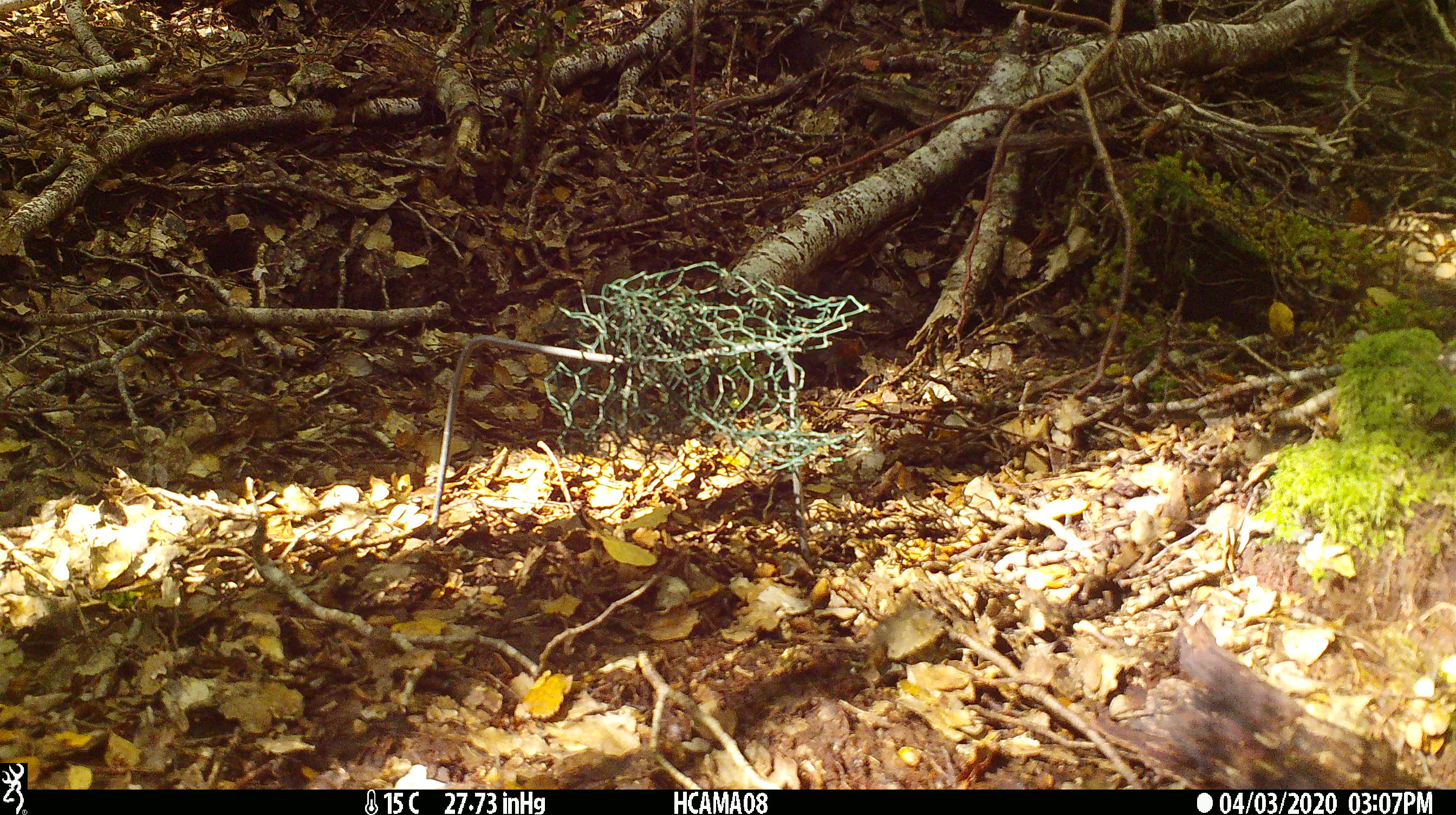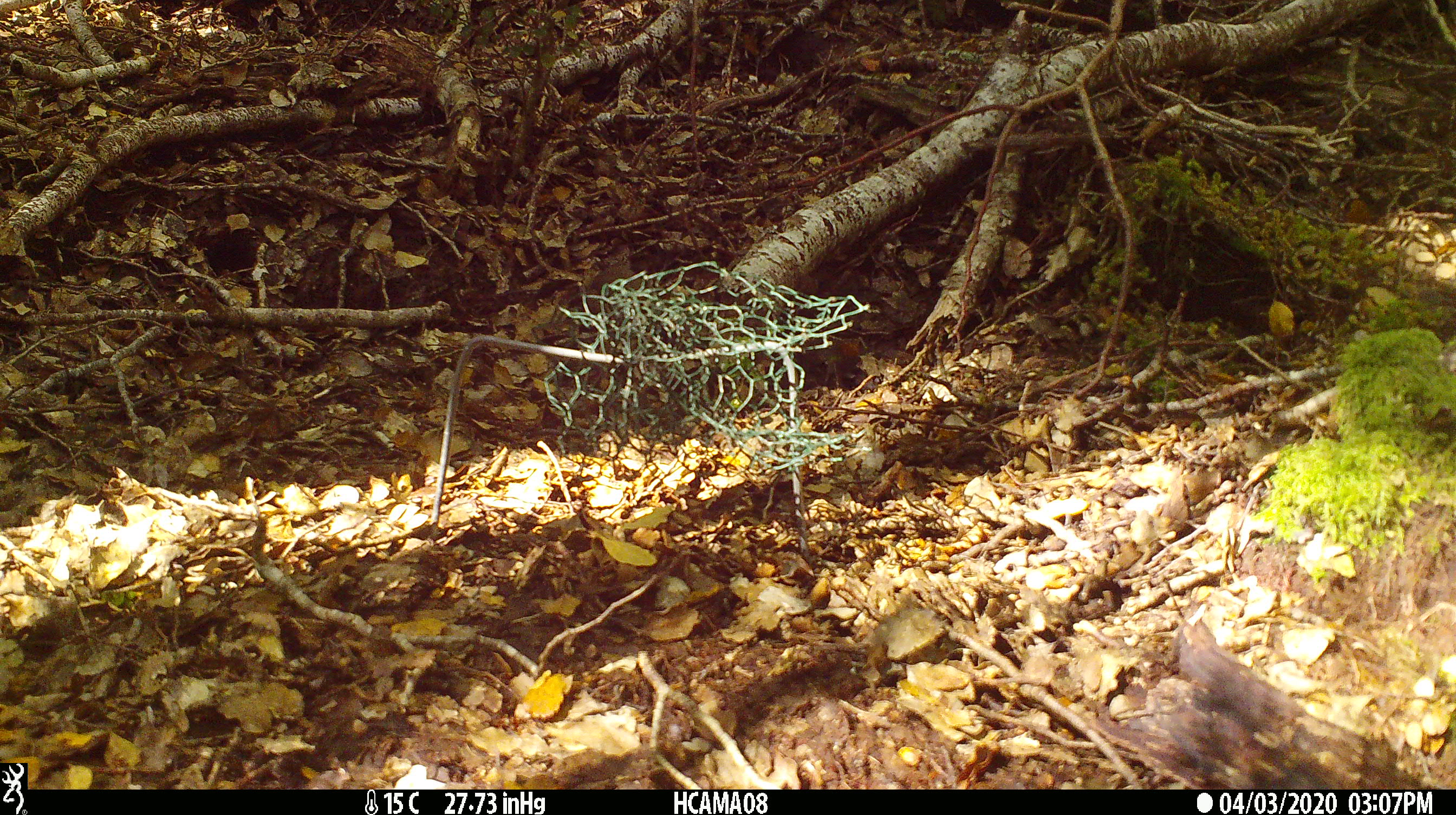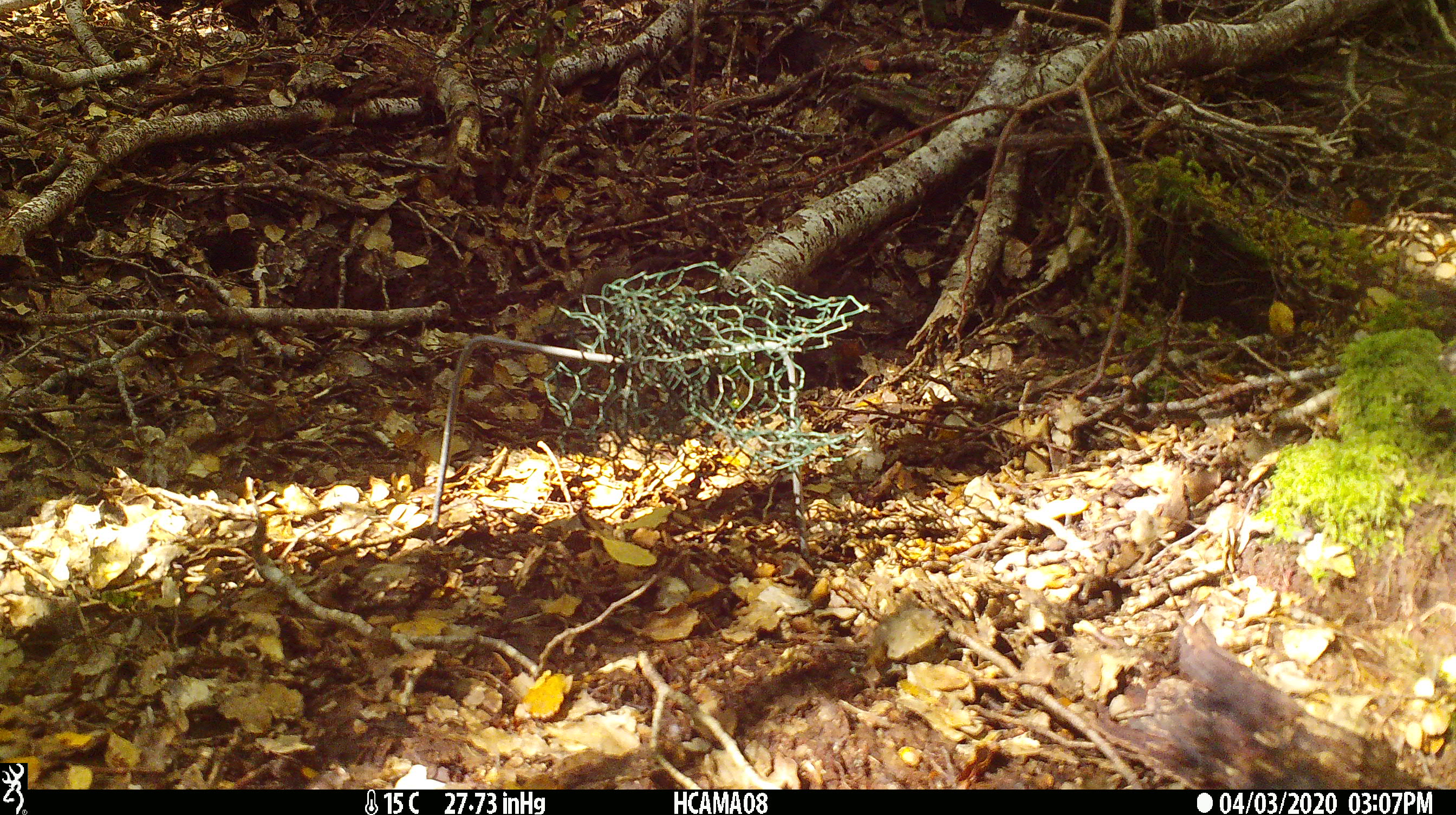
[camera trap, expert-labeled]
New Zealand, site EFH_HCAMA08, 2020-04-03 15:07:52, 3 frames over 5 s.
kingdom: Animalia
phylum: Chordata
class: Mammalia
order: Rodentia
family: Muridae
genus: Mus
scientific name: Mus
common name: mouse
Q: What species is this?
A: Mouse (Mus).